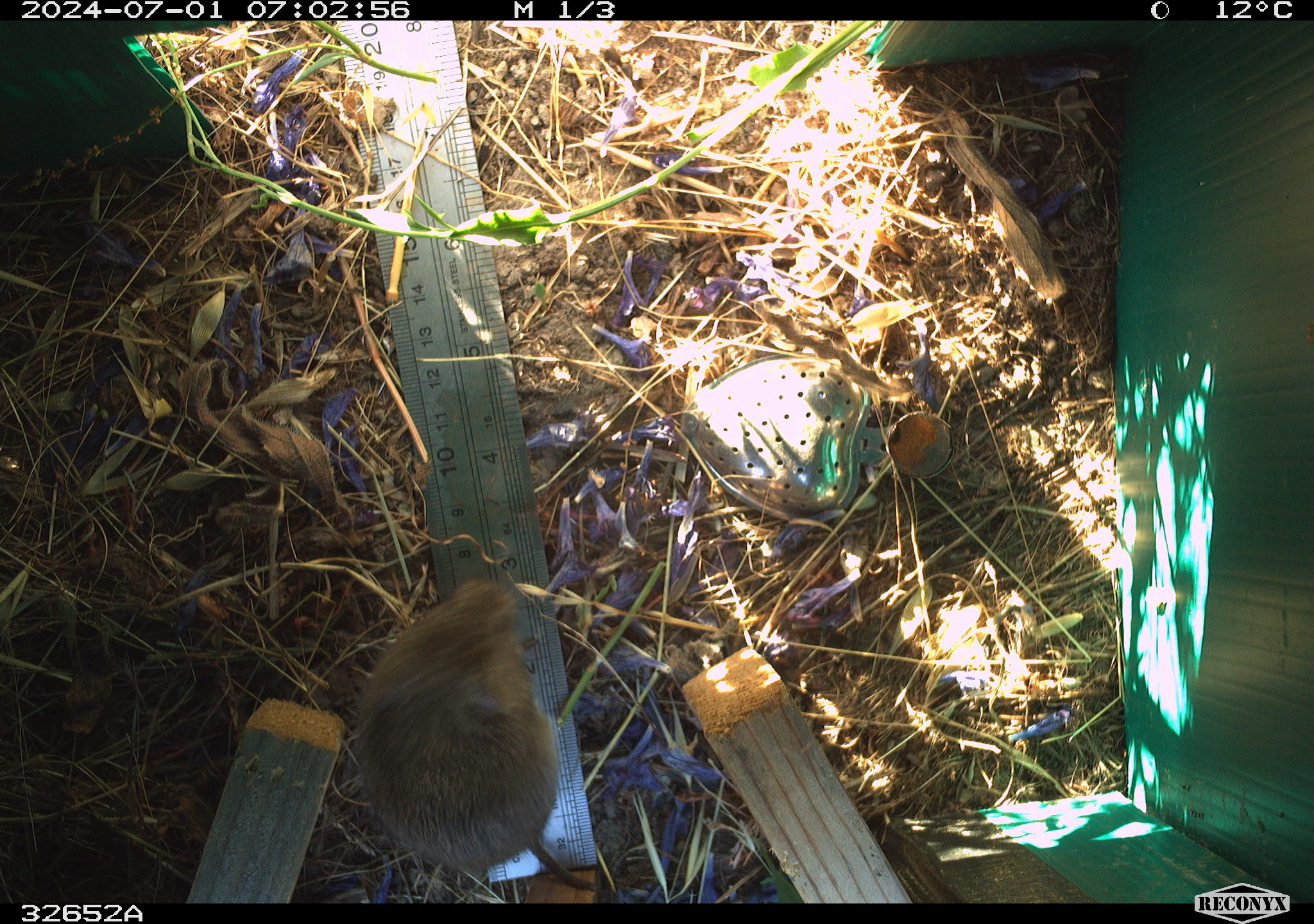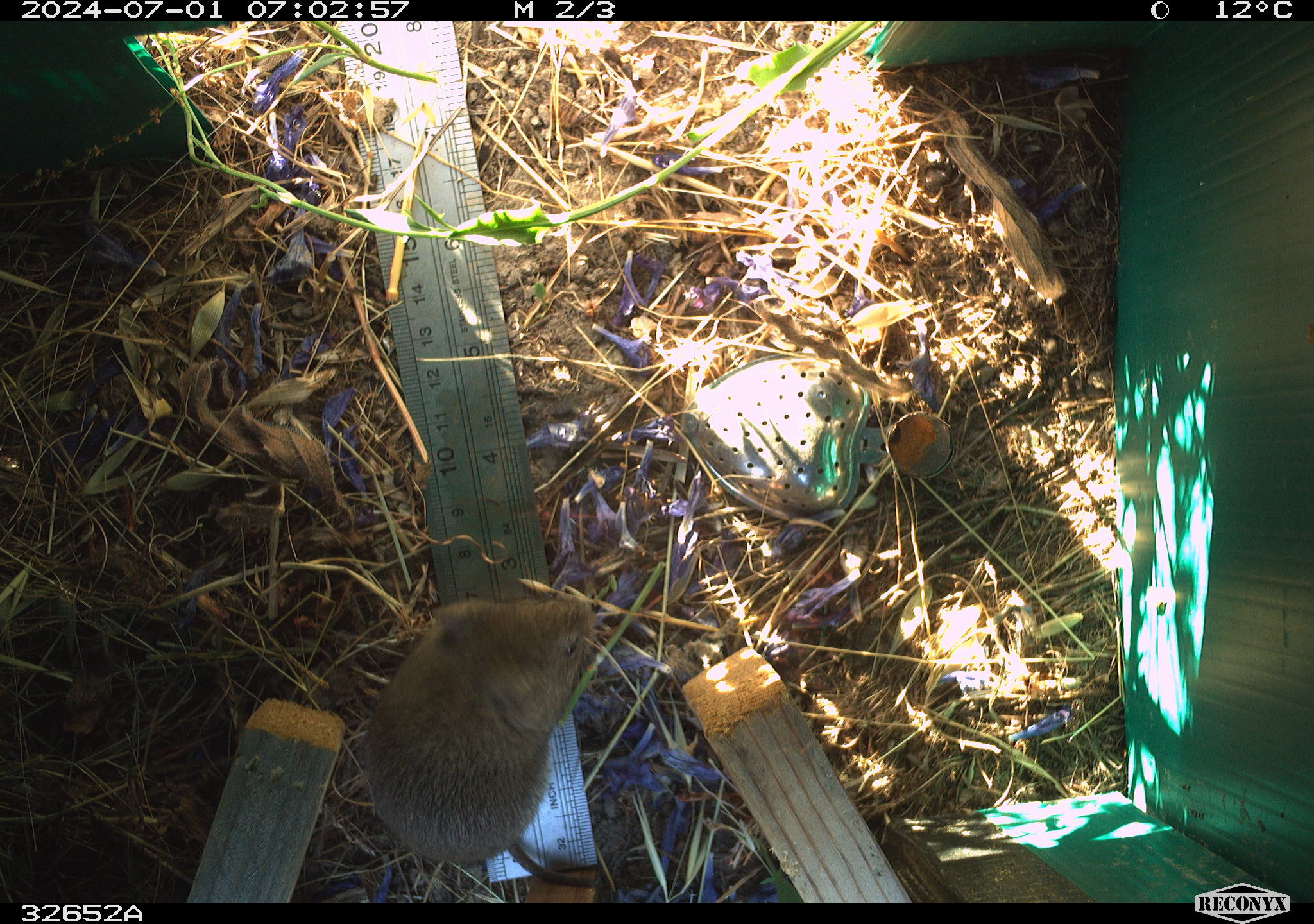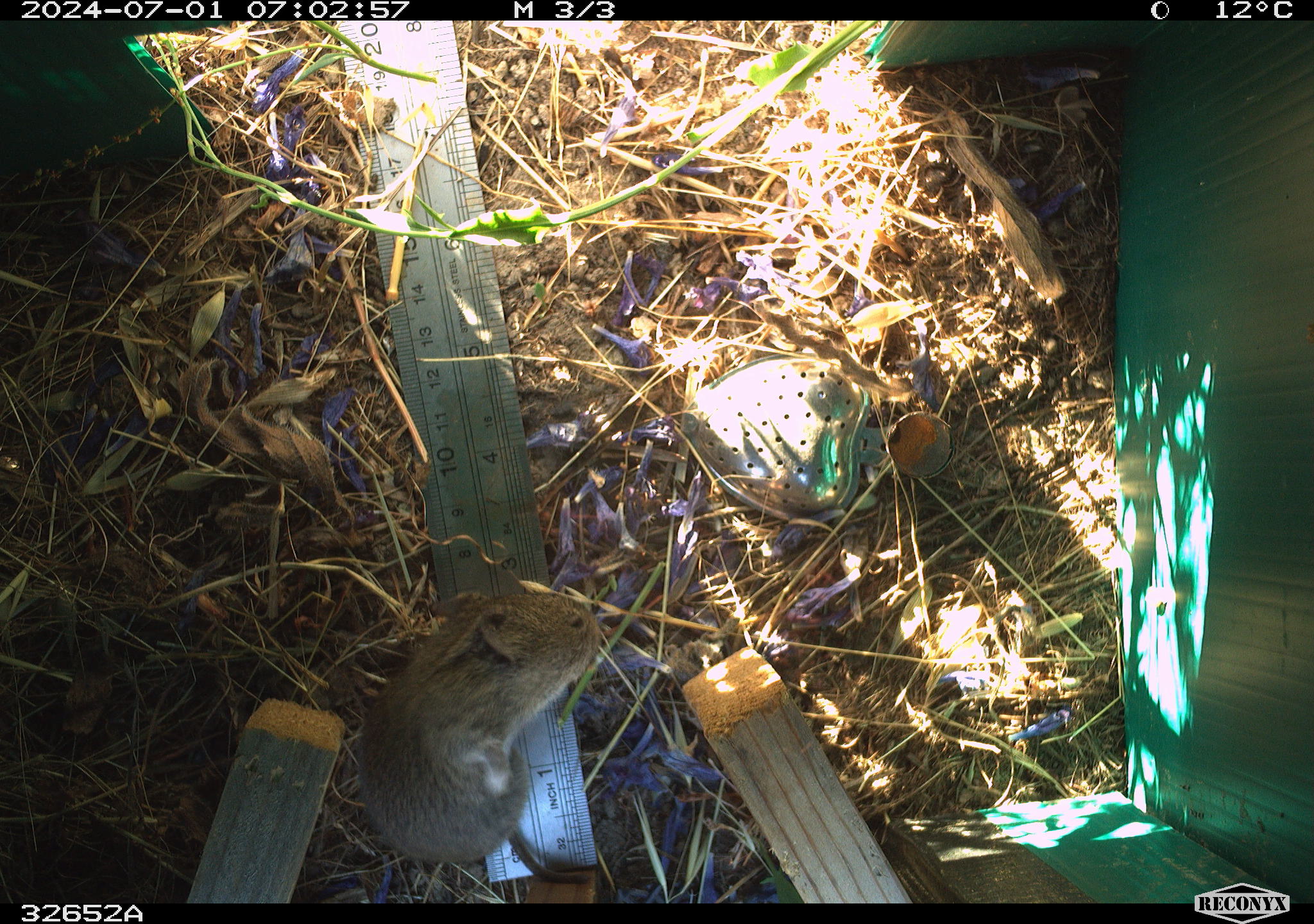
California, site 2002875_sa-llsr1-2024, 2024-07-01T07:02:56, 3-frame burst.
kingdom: Animalia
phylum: Chordata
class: Mammalia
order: Rodentia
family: Cricetidae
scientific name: Arvicolinae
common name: voles, lemmings, and muskrats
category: arvicolinae subfamily